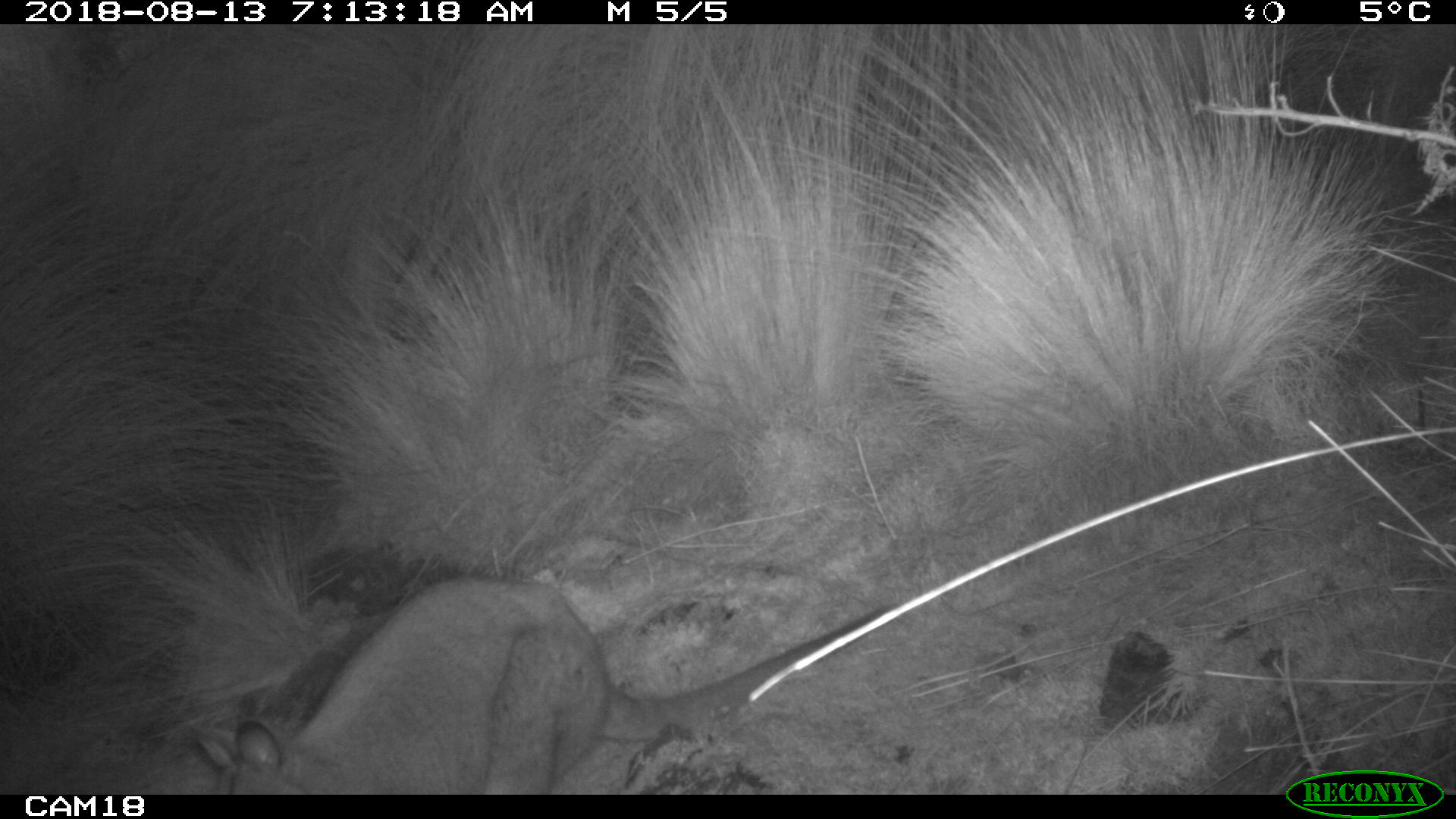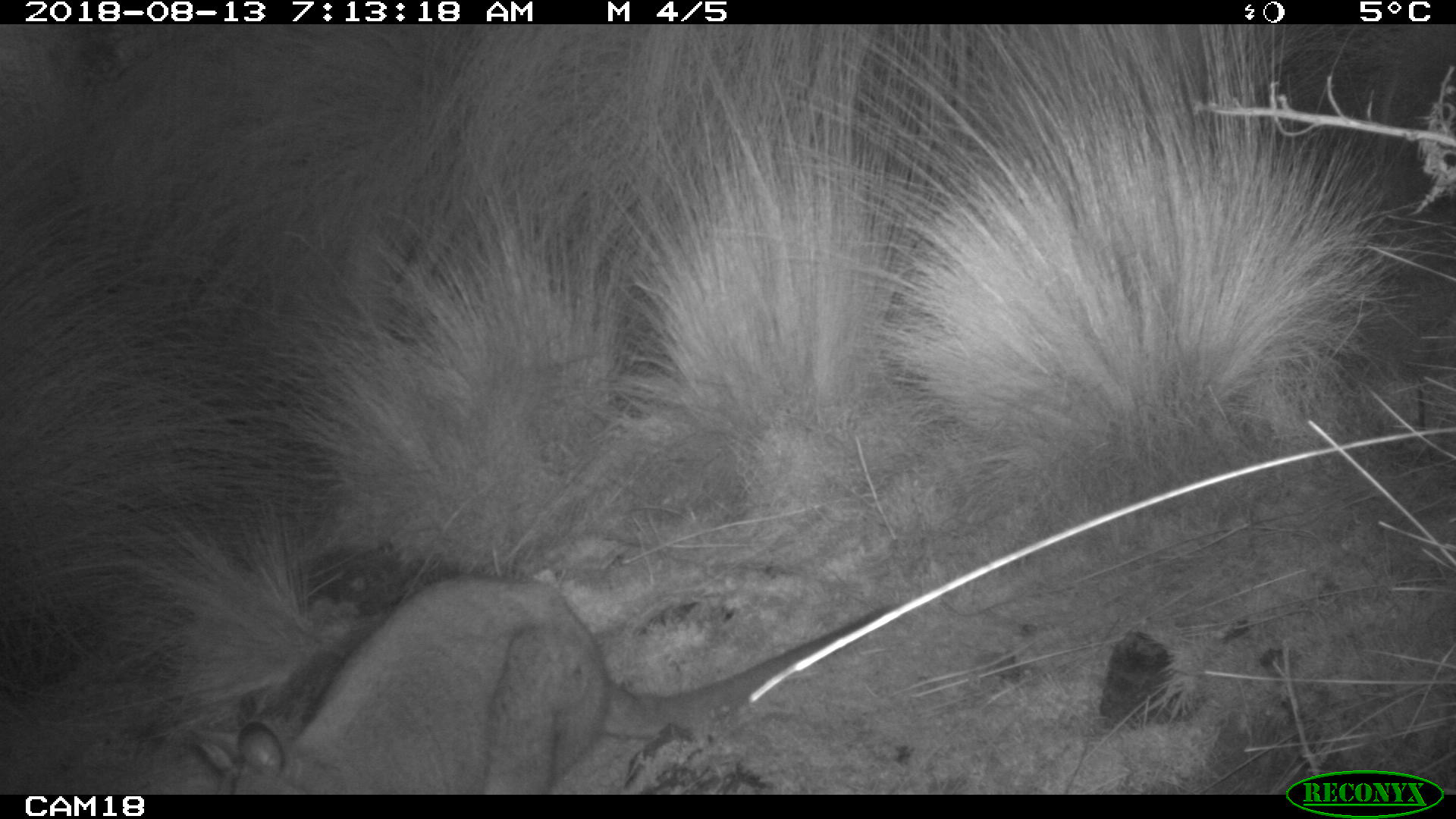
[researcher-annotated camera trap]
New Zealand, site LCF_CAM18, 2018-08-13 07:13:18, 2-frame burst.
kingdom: Animalia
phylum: Chordata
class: Mammalia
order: Diprotodontia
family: Macropodidae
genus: Notamacropus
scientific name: Notamacropus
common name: wallaby